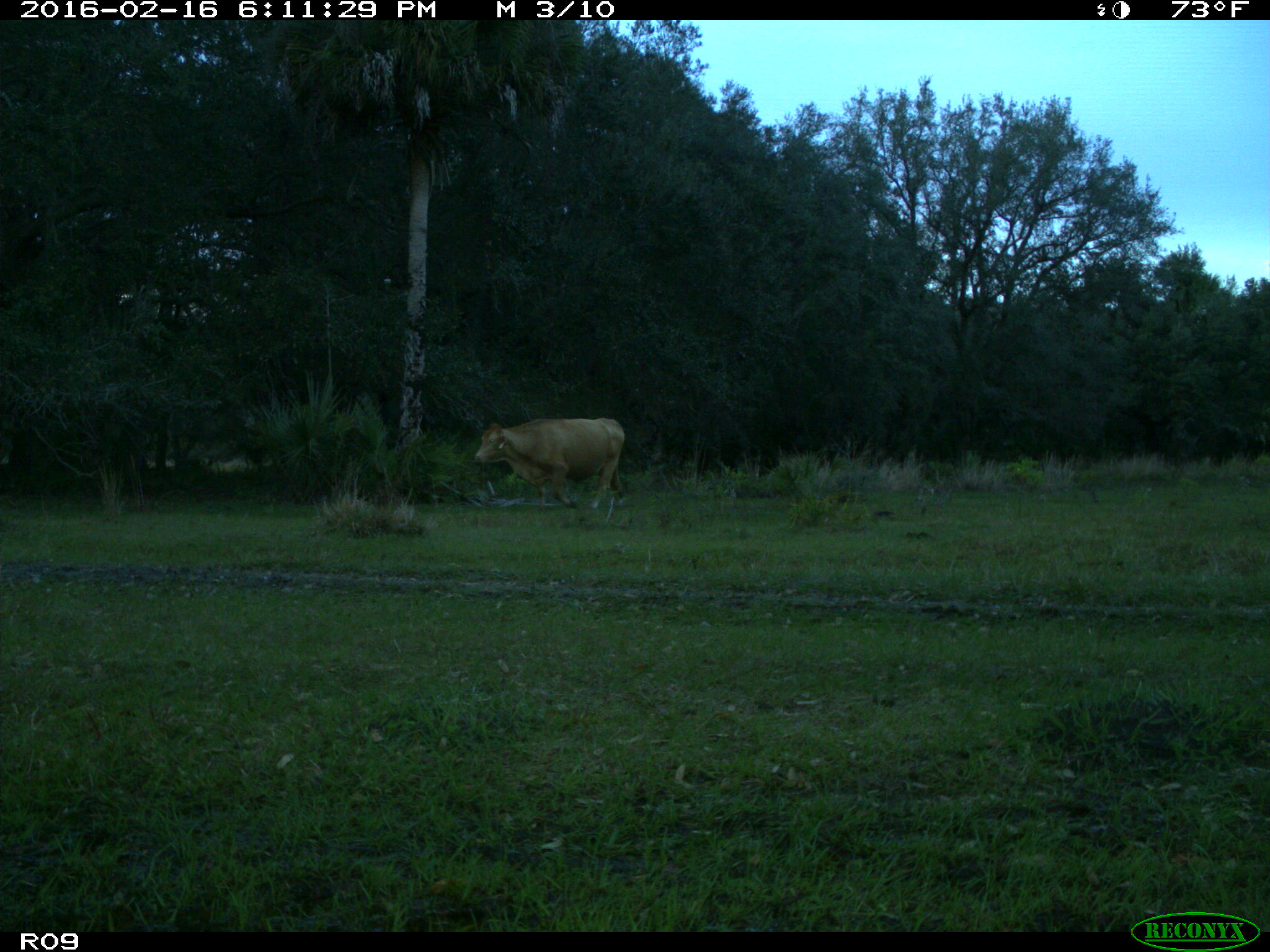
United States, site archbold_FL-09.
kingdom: Animalia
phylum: Chordata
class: Mammalia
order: Artiodactyla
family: Bovidae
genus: Bos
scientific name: Bos taurus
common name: domestic cow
Bos taurus (domestic cow).